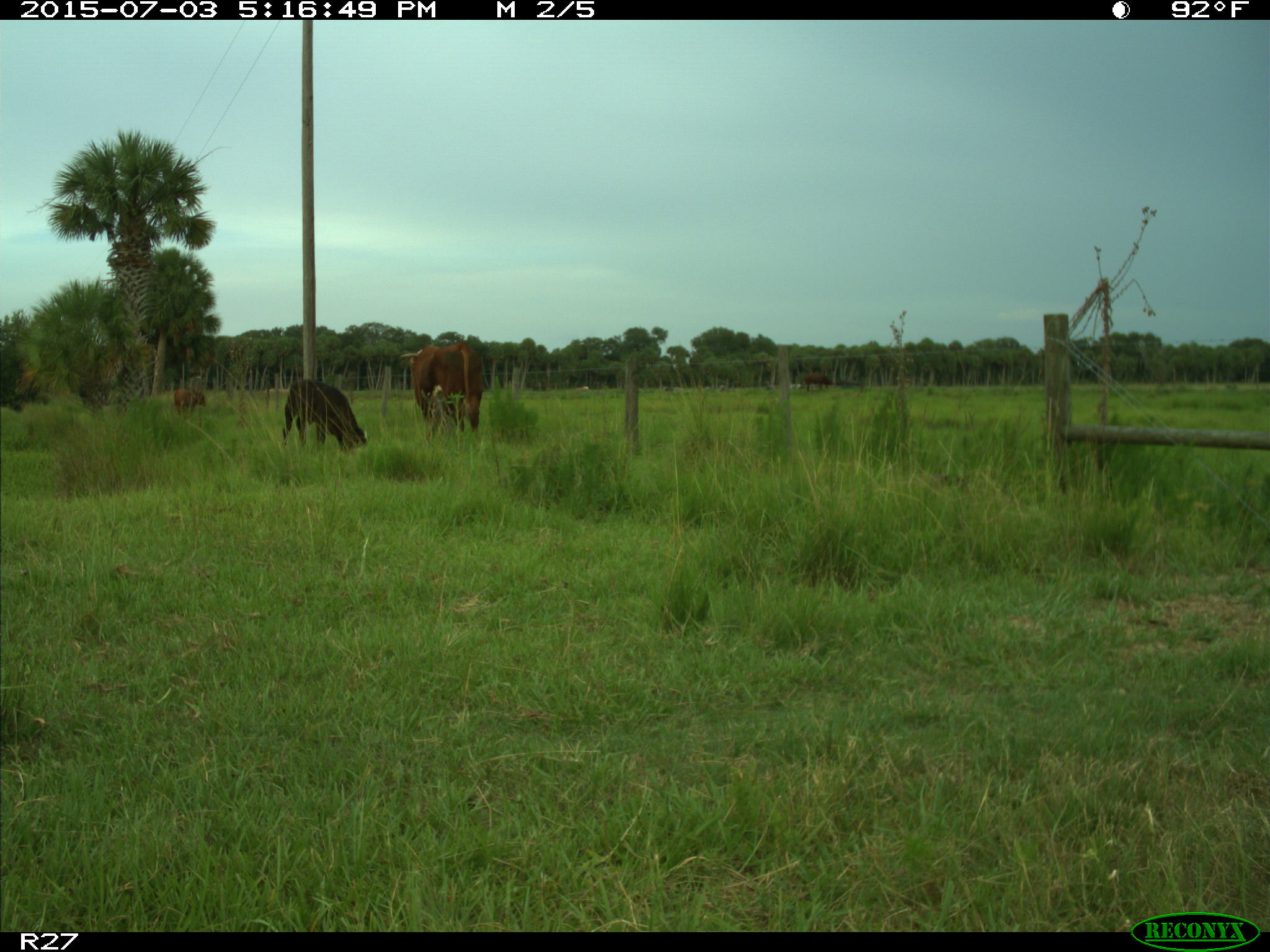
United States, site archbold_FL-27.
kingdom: Animalia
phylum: Chordata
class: Mammalia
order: Artiodactyla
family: Bovidae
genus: Bos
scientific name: Bos taurus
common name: domestic cow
Bos taurus (domestic cow).